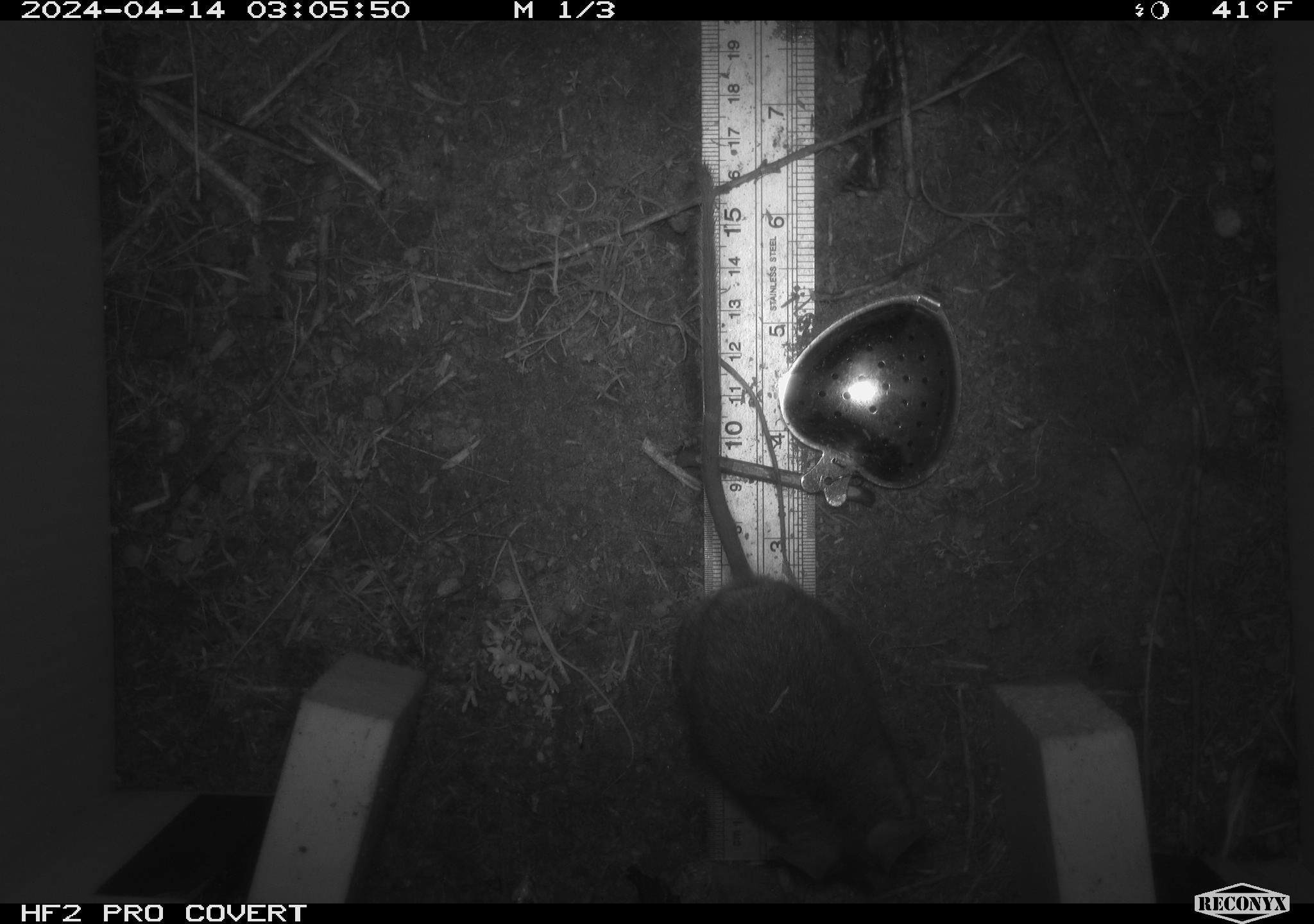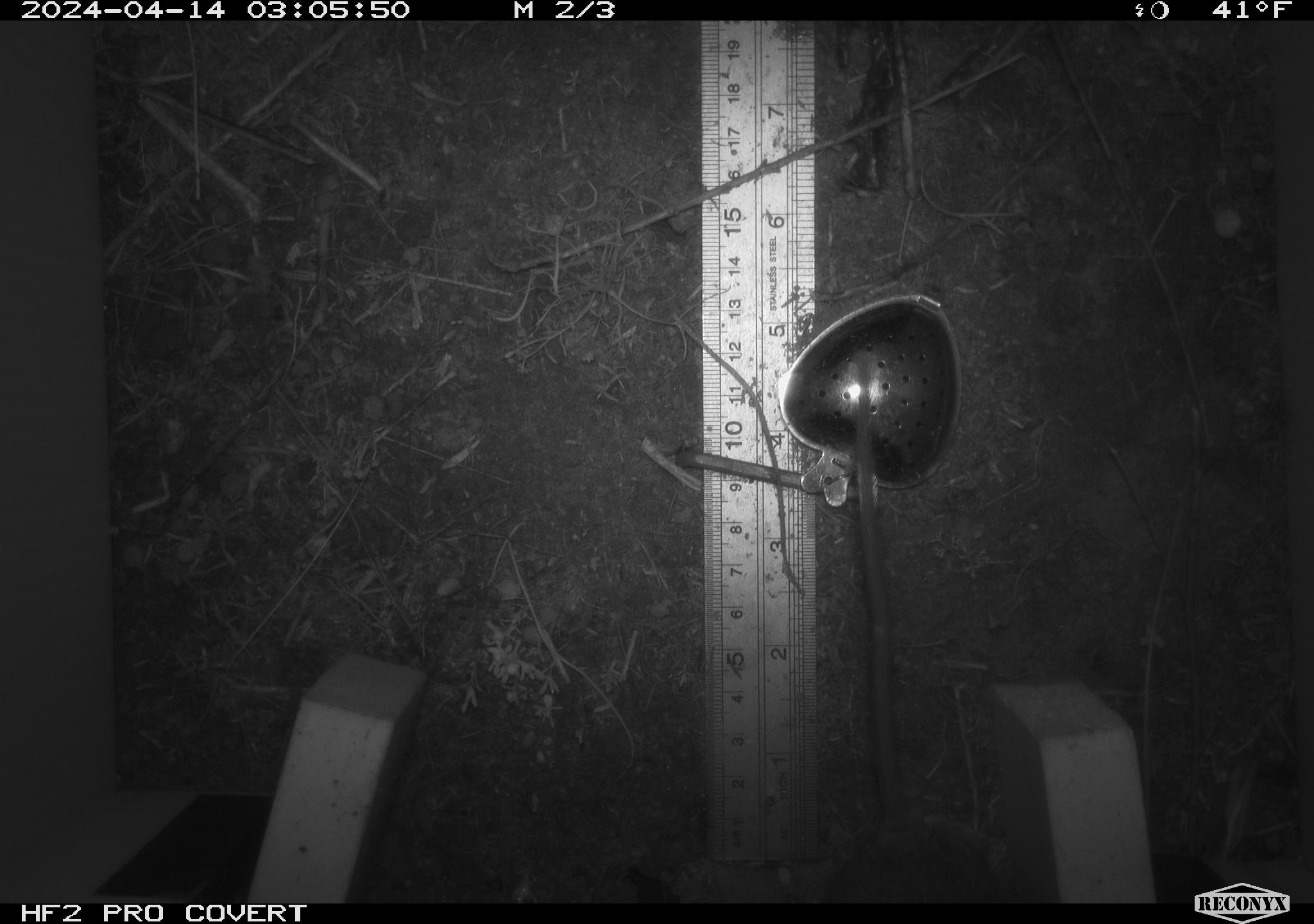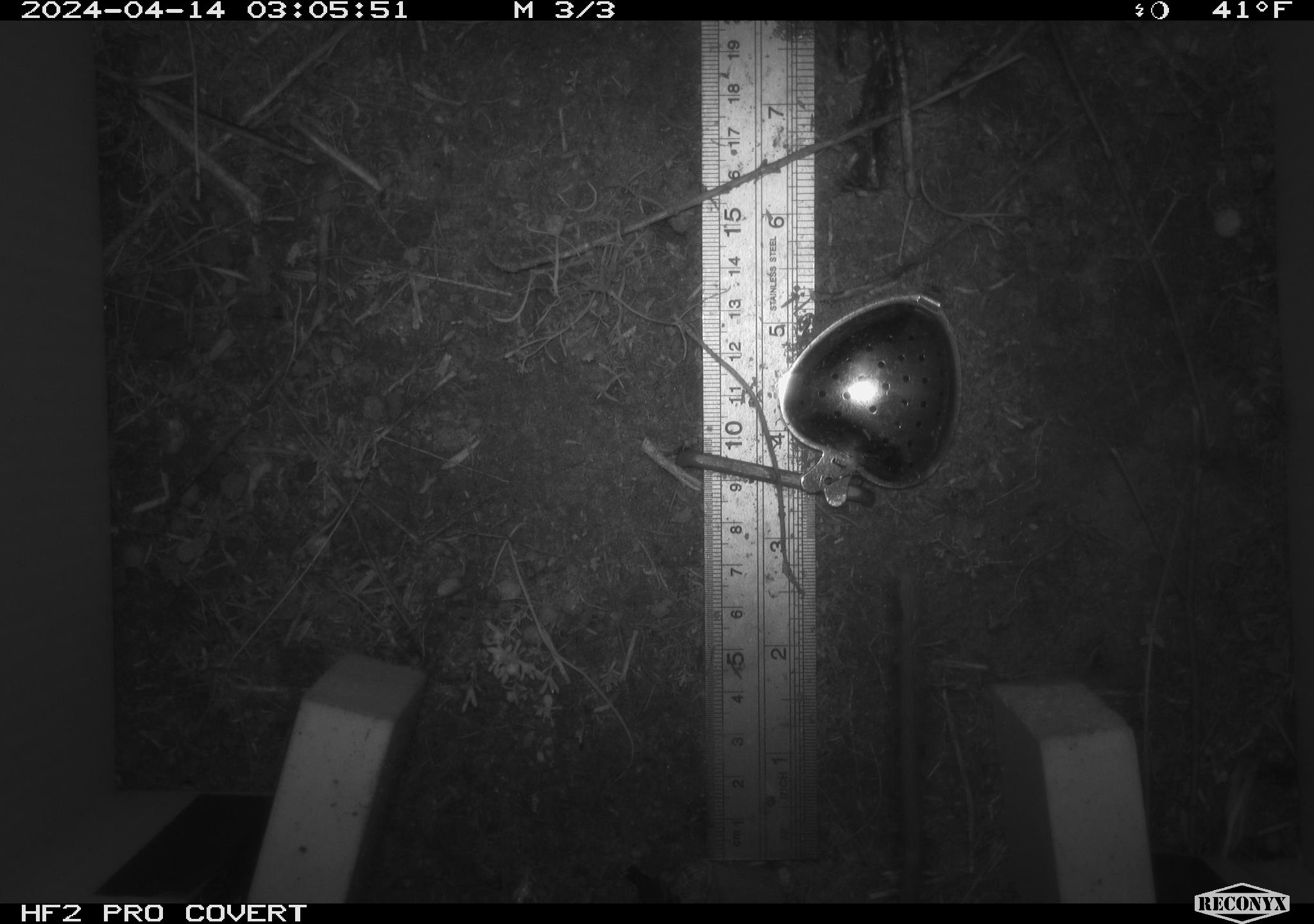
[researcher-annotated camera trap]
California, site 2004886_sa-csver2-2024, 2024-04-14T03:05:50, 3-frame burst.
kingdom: Animalia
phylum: Chordata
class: Mammalia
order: Rodentia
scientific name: Rodentia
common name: rodent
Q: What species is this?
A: Rodent (Rodentia).